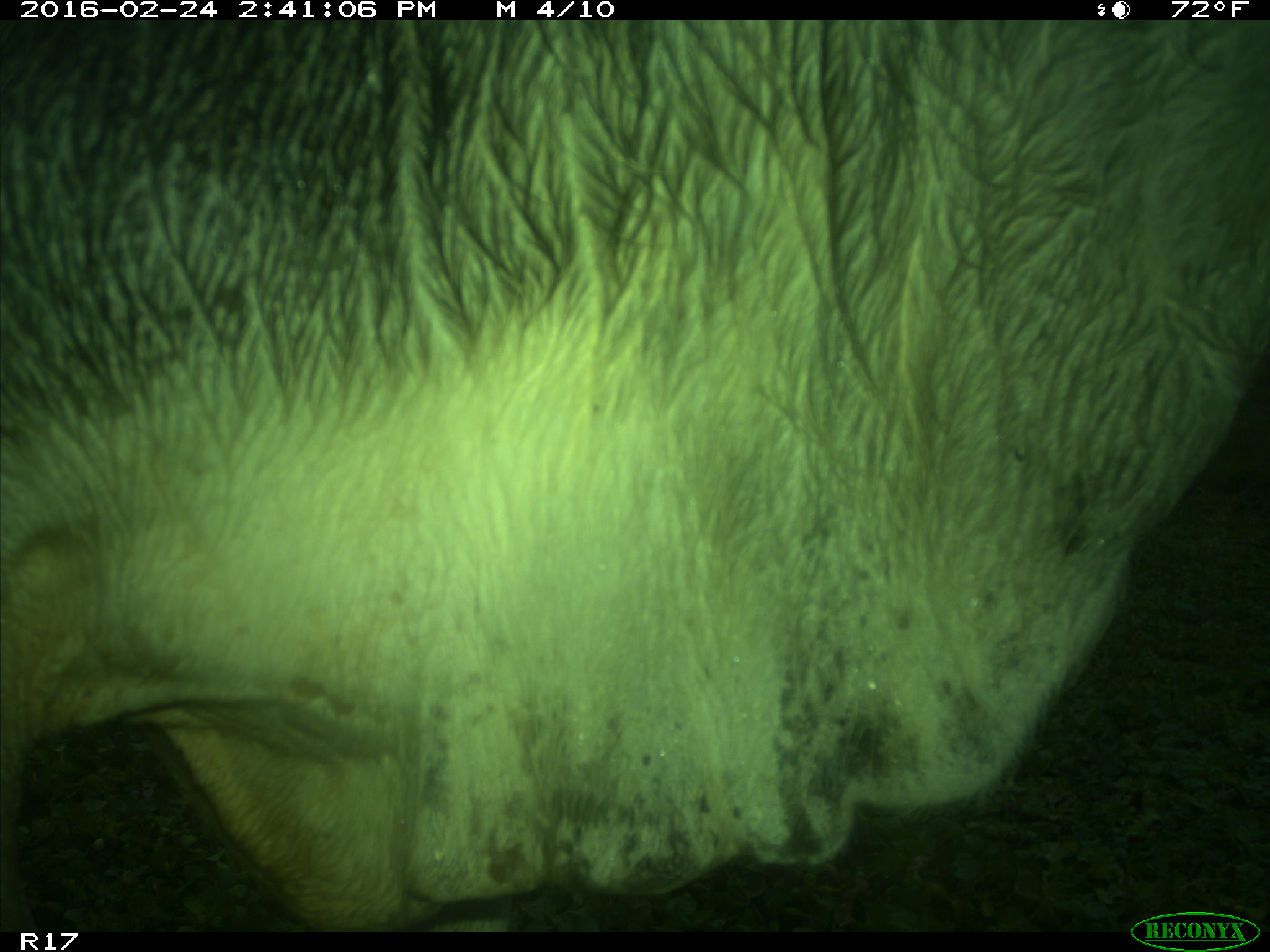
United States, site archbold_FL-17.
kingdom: Animalia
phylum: Chordata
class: Mammalia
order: Artiodactyla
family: Bovidae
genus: Bos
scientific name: Bos taurus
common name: domestic cow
Bos taurus (domestic cow).